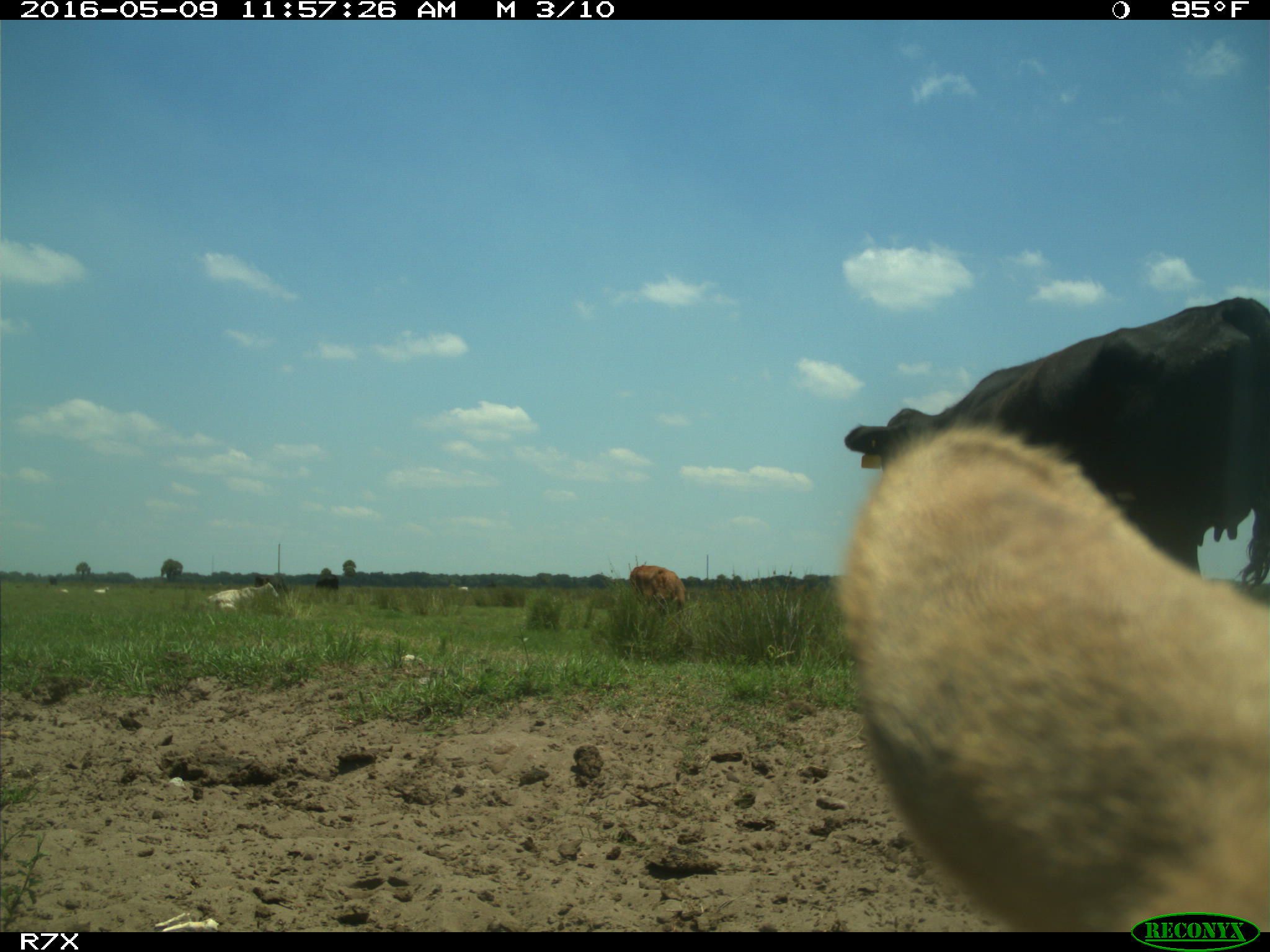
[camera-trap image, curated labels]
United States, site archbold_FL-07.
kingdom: Animalia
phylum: Chordata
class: Mammalia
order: Artiodactyla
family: Bovidae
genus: Bos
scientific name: Bos taurus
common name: domestic cow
Bos taurus (domestic cow).